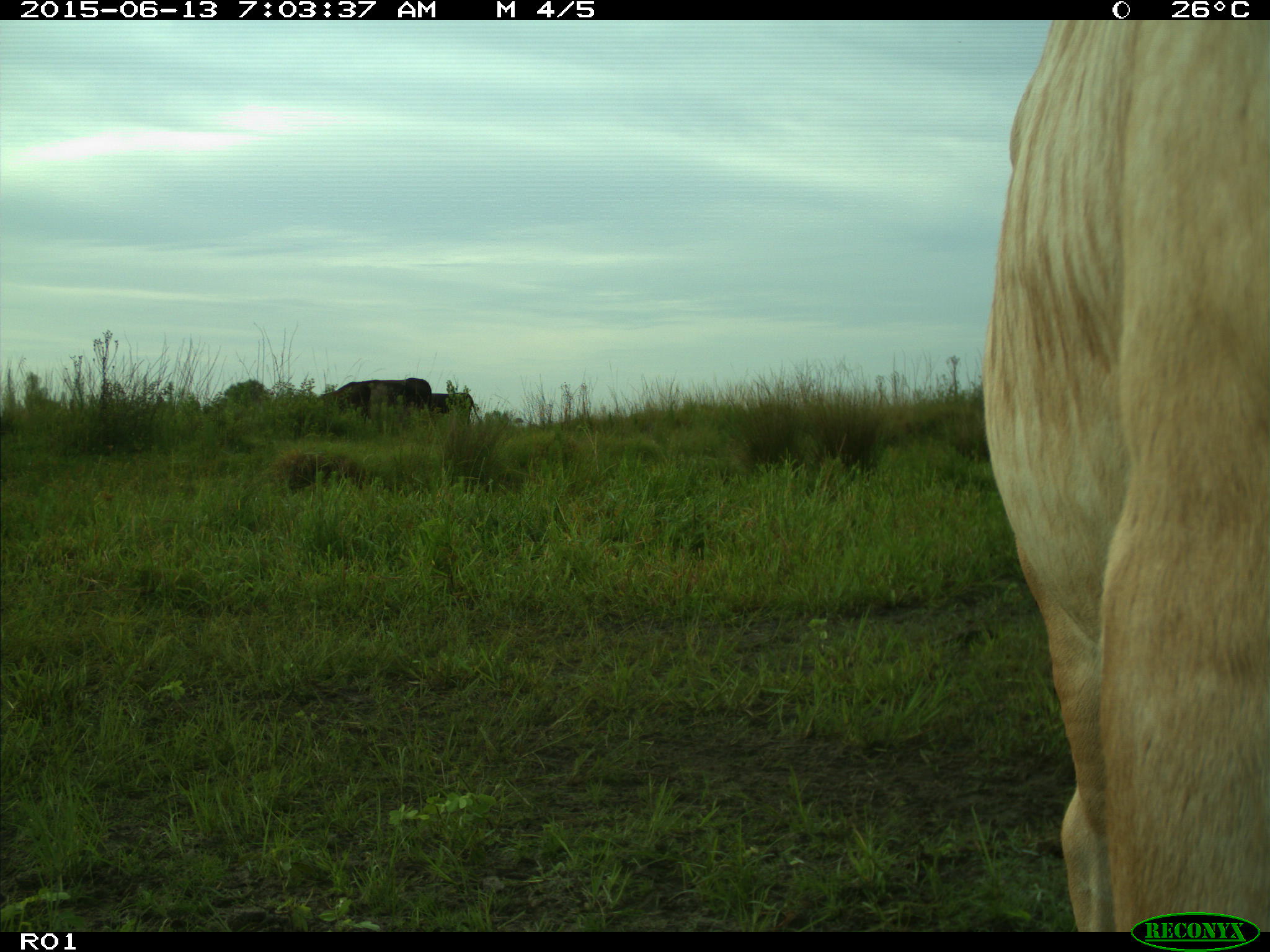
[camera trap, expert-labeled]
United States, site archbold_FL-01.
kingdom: Animalia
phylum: Chordata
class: Mammalia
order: Artiodactyla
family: Bovidae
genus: Bos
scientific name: Bos taurus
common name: domestic cow